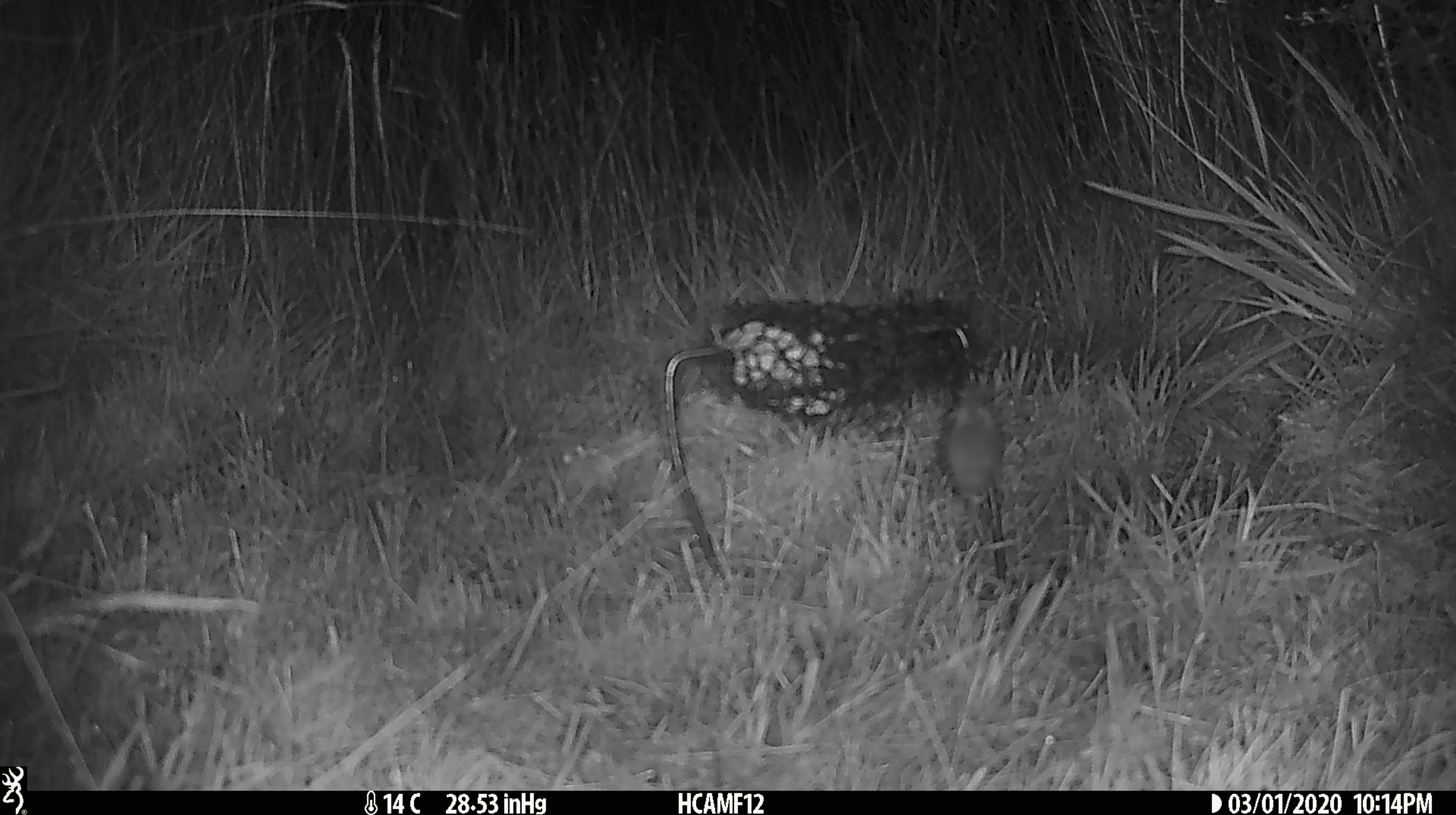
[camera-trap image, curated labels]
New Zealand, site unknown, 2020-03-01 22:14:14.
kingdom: Animalia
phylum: Chordata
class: Mammalia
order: Rodentia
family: Muridae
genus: Mus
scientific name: Mus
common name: mouse